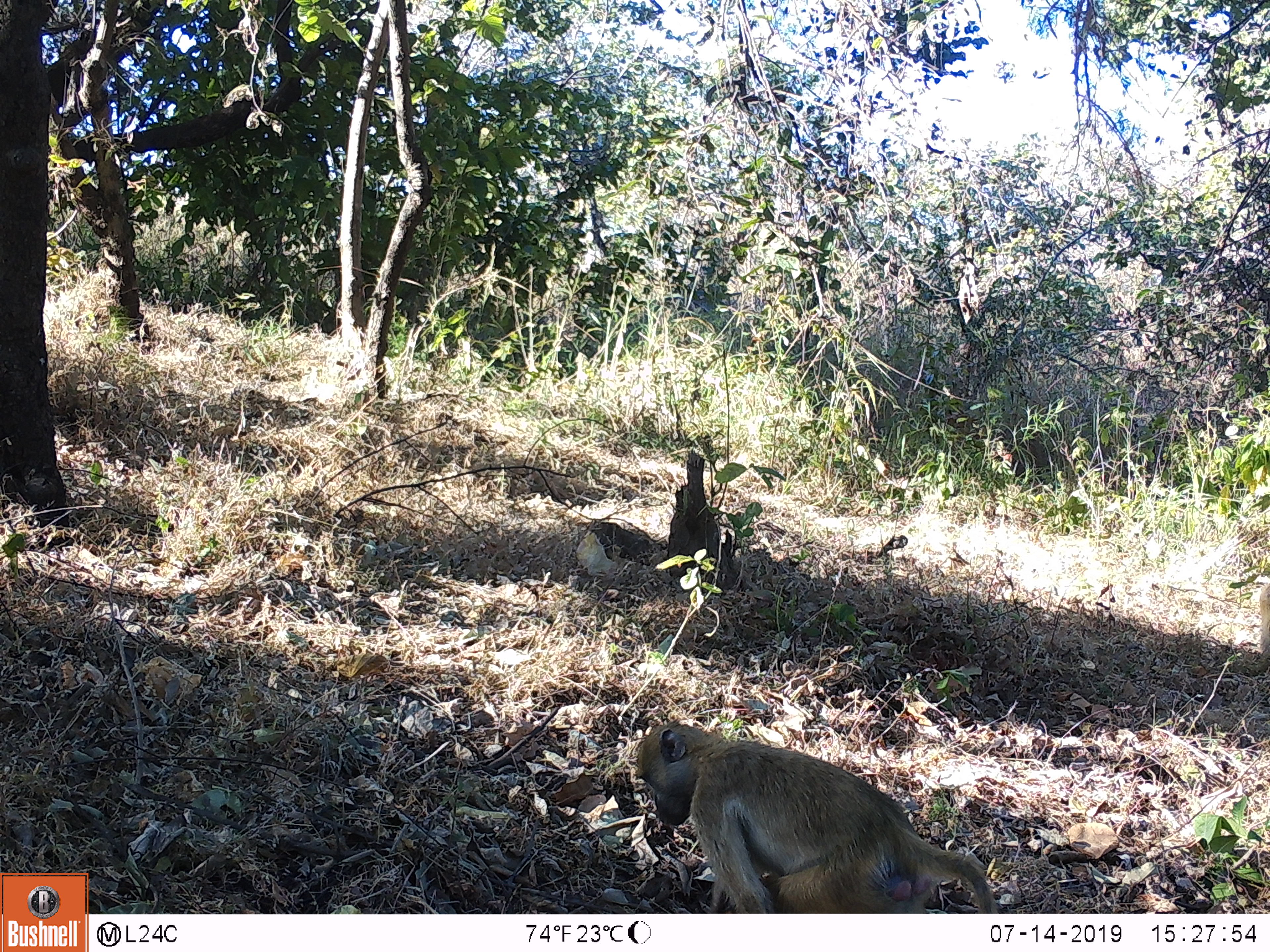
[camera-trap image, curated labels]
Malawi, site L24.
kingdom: Animalia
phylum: Chordata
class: Mammalia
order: Primates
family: Cercopithecidae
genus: Papio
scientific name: Papio cynocephalus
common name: yellow baboon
Yellow baboon (Papio cynocephalus), count 1.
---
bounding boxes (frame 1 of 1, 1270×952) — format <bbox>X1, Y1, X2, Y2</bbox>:
yellow baboon: <bbox>631, 714, 1013, 910</bbox>